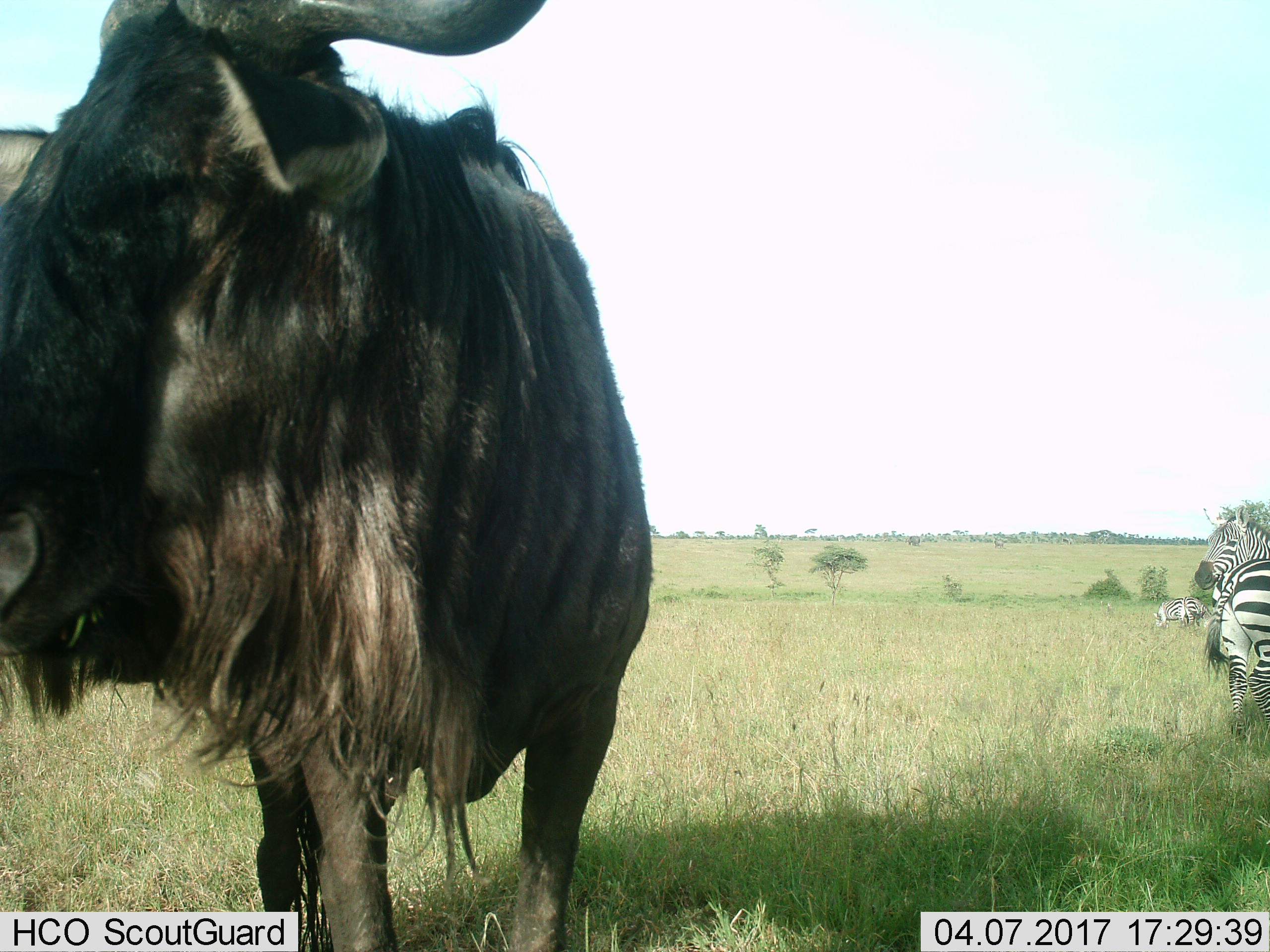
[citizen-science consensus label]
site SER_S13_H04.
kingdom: Animalia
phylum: Chordata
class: Mammalia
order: Artiodactyla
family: Bovidae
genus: Connochaetes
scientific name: Connochaetes taurinus taurinus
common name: blue wildebeest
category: wildebeestblue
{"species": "wildebeestblue (blue wildebeest) (Connochaetes taurinus taurinus)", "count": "1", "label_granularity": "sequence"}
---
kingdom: Animalia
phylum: Chordata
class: Mammalia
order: Perissodactyla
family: Equidae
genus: Equus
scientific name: Equus quagga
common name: plains zebra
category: zebraplains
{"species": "zebraplains (plains zebra) (Equus quagga)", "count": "4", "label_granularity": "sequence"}